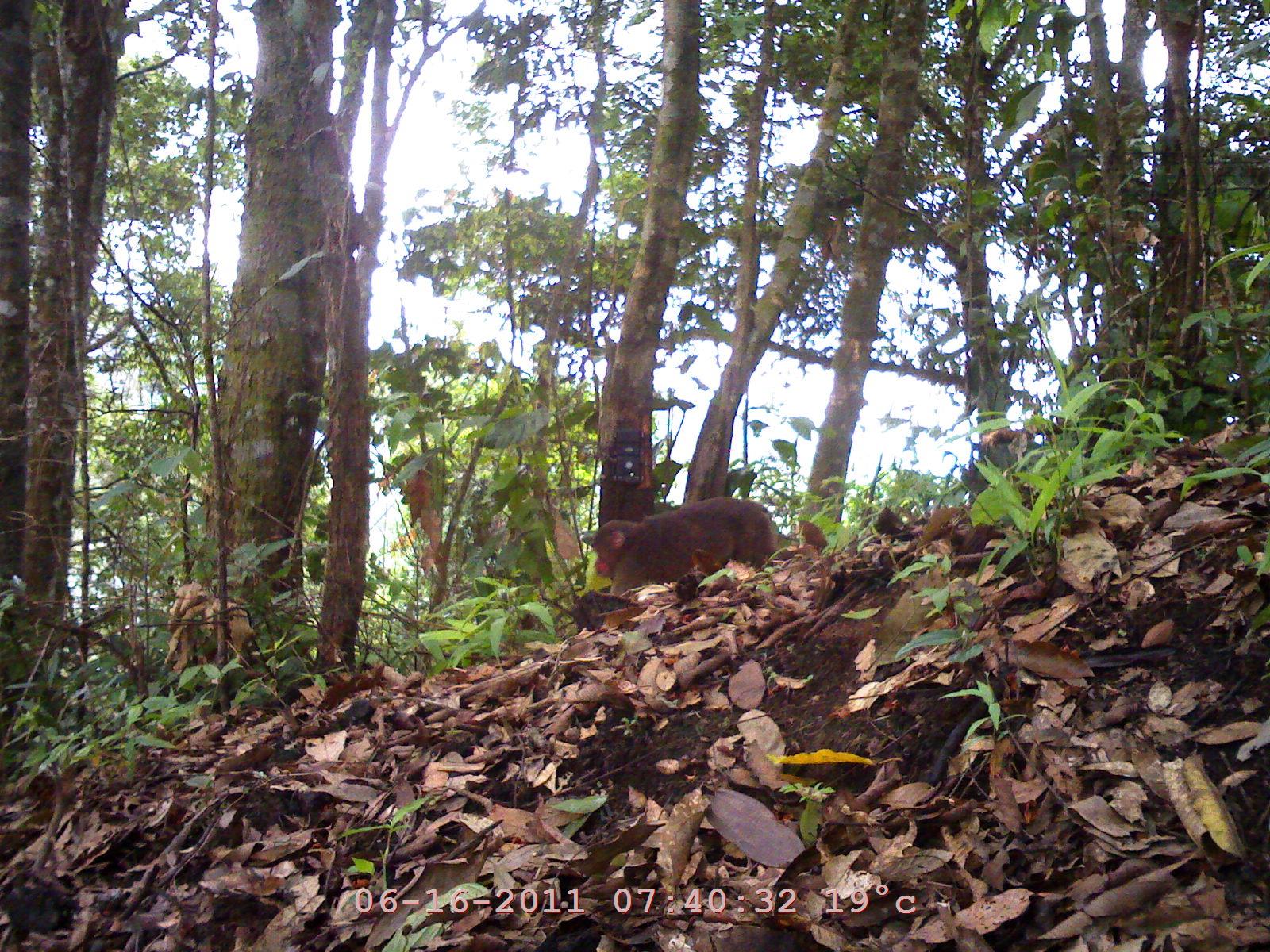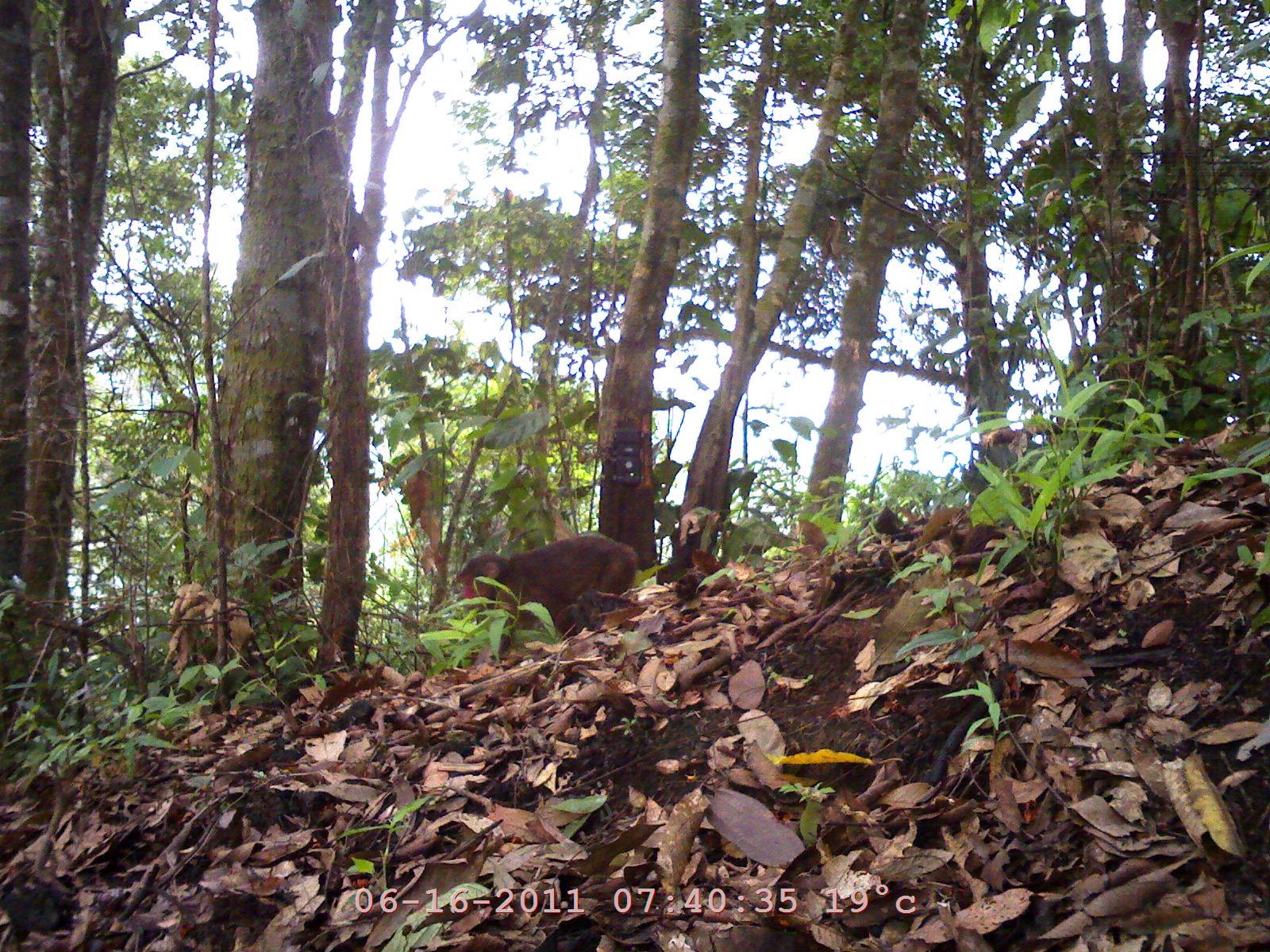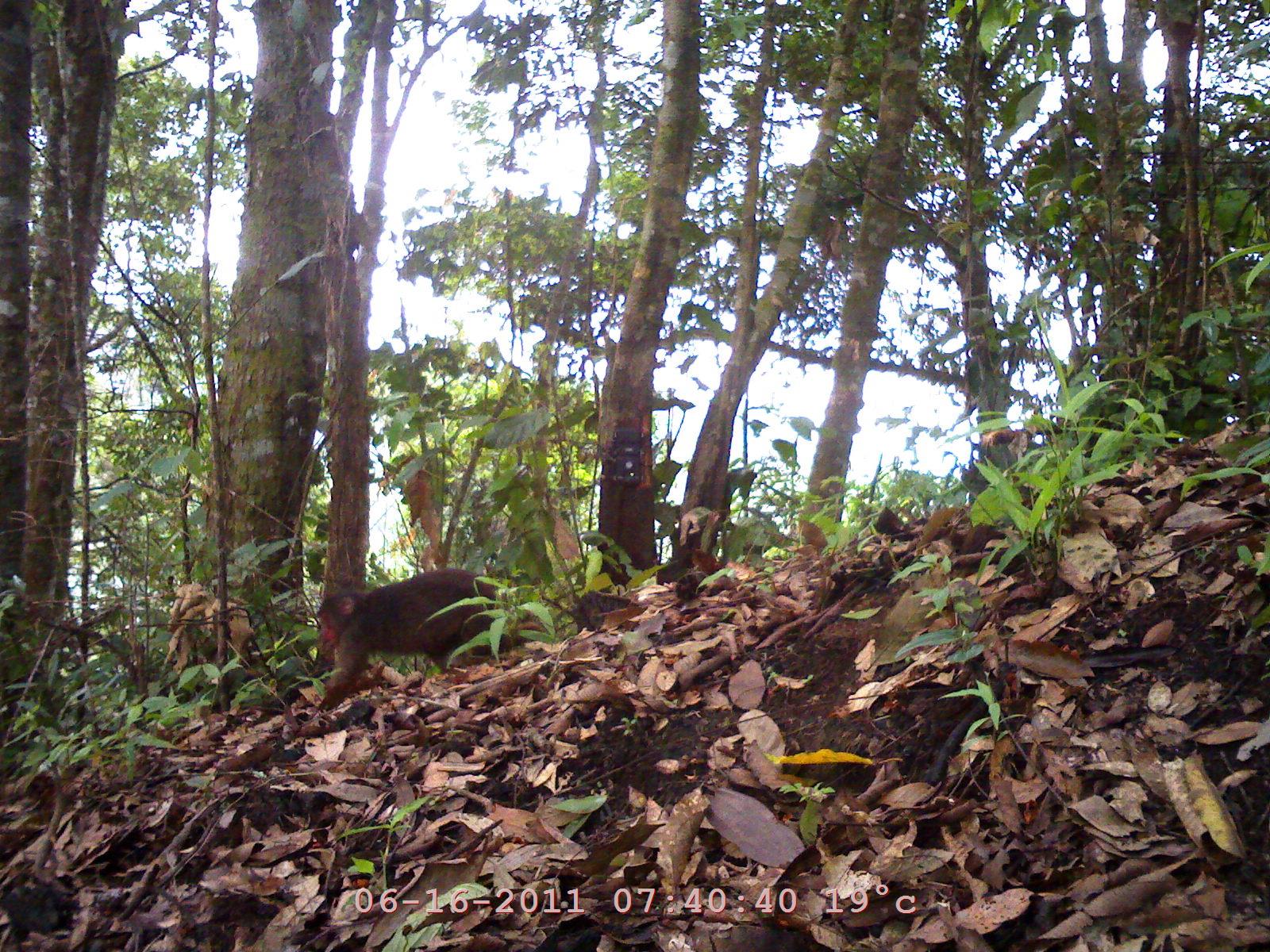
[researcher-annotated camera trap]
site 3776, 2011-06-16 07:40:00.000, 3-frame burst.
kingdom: Animalia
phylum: Chordata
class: Mammalia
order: Primates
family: Cercopithecidae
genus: Macaca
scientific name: Macaca arctoides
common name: stump-tailed macaque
Macaca arctoides (stump-tailed macaque), count 1.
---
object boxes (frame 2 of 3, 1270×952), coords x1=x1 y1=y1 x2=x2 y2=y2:
macaca arctoides: x1=450 y1=534 x2=640 y2=637